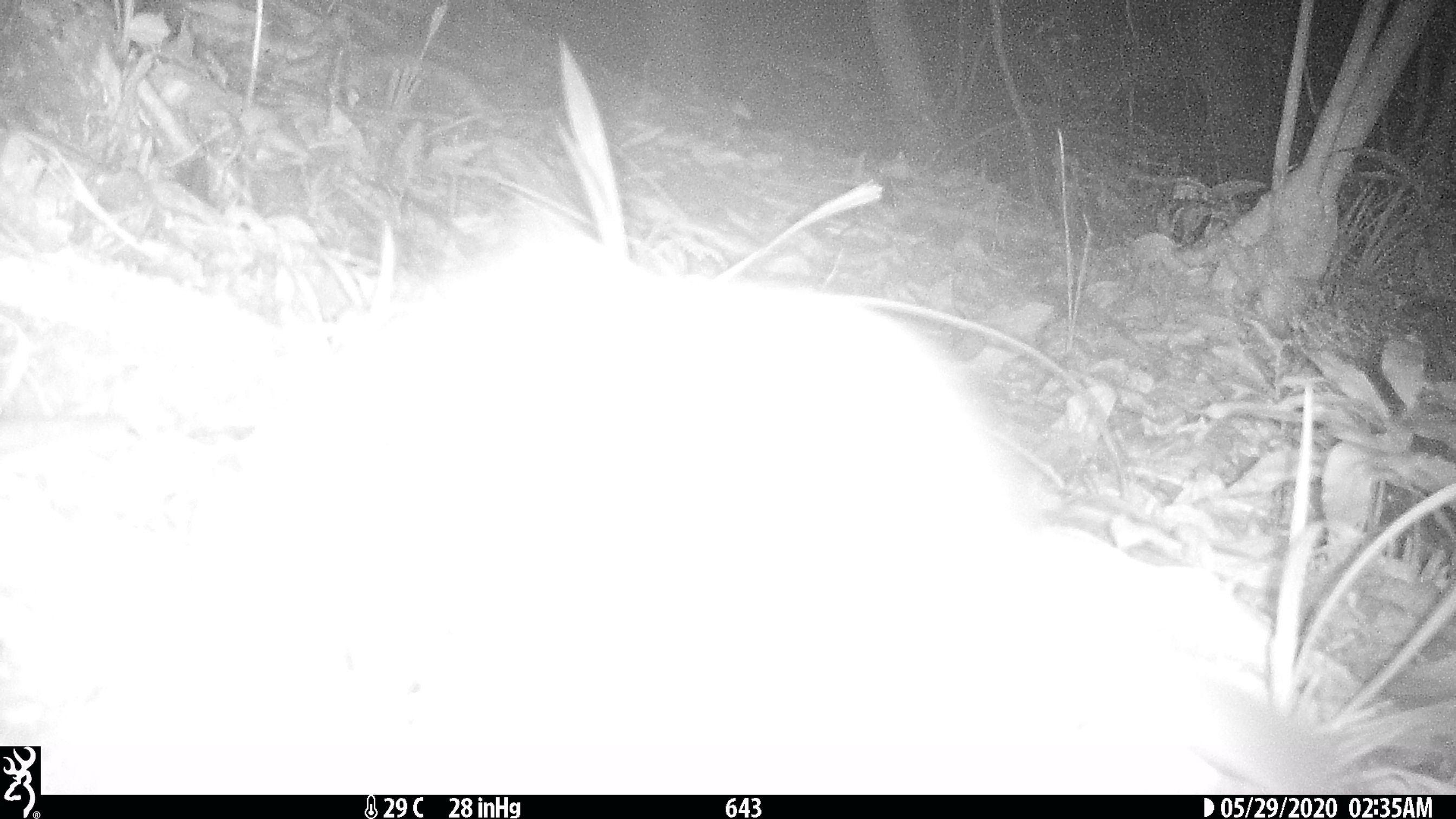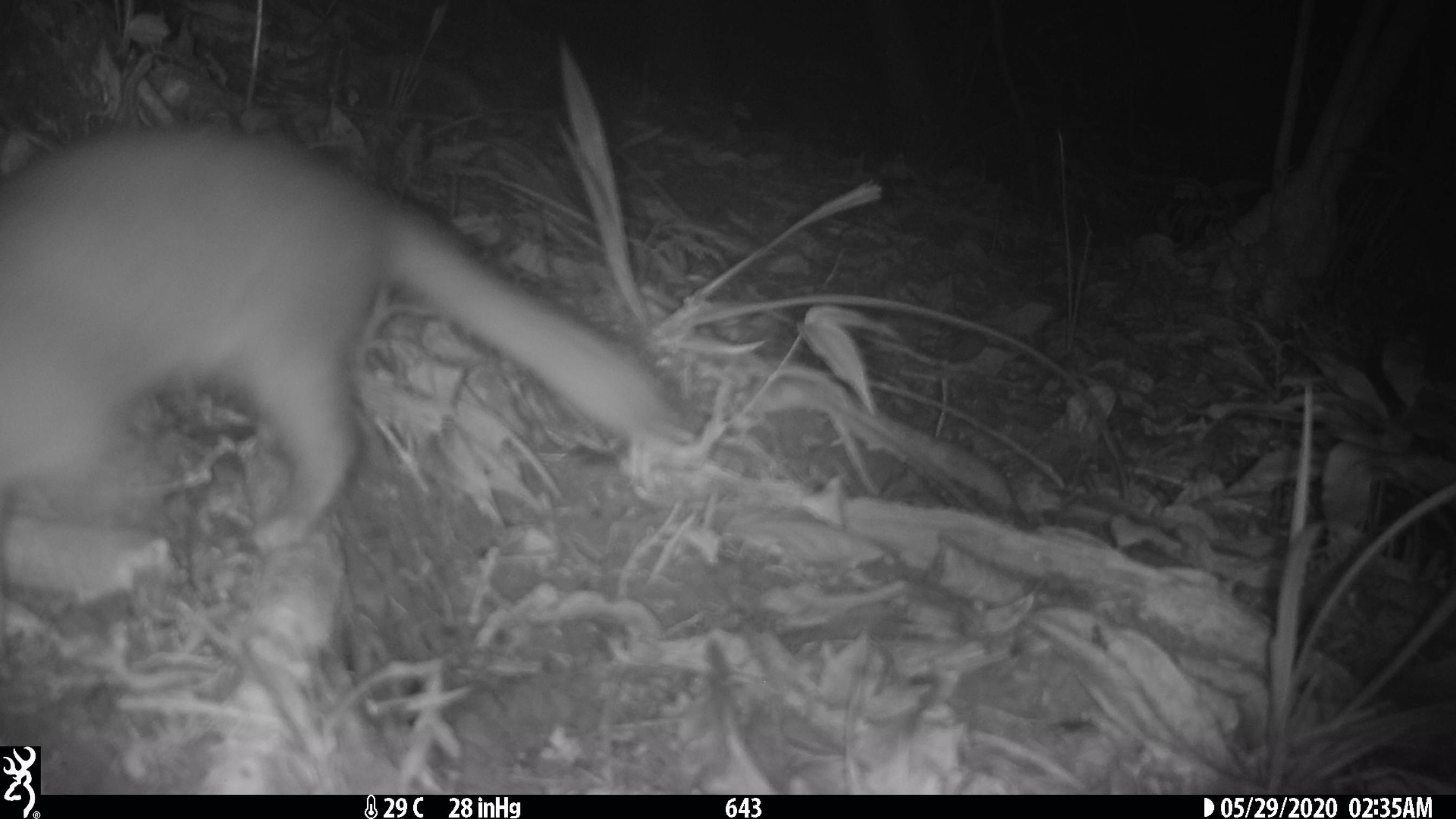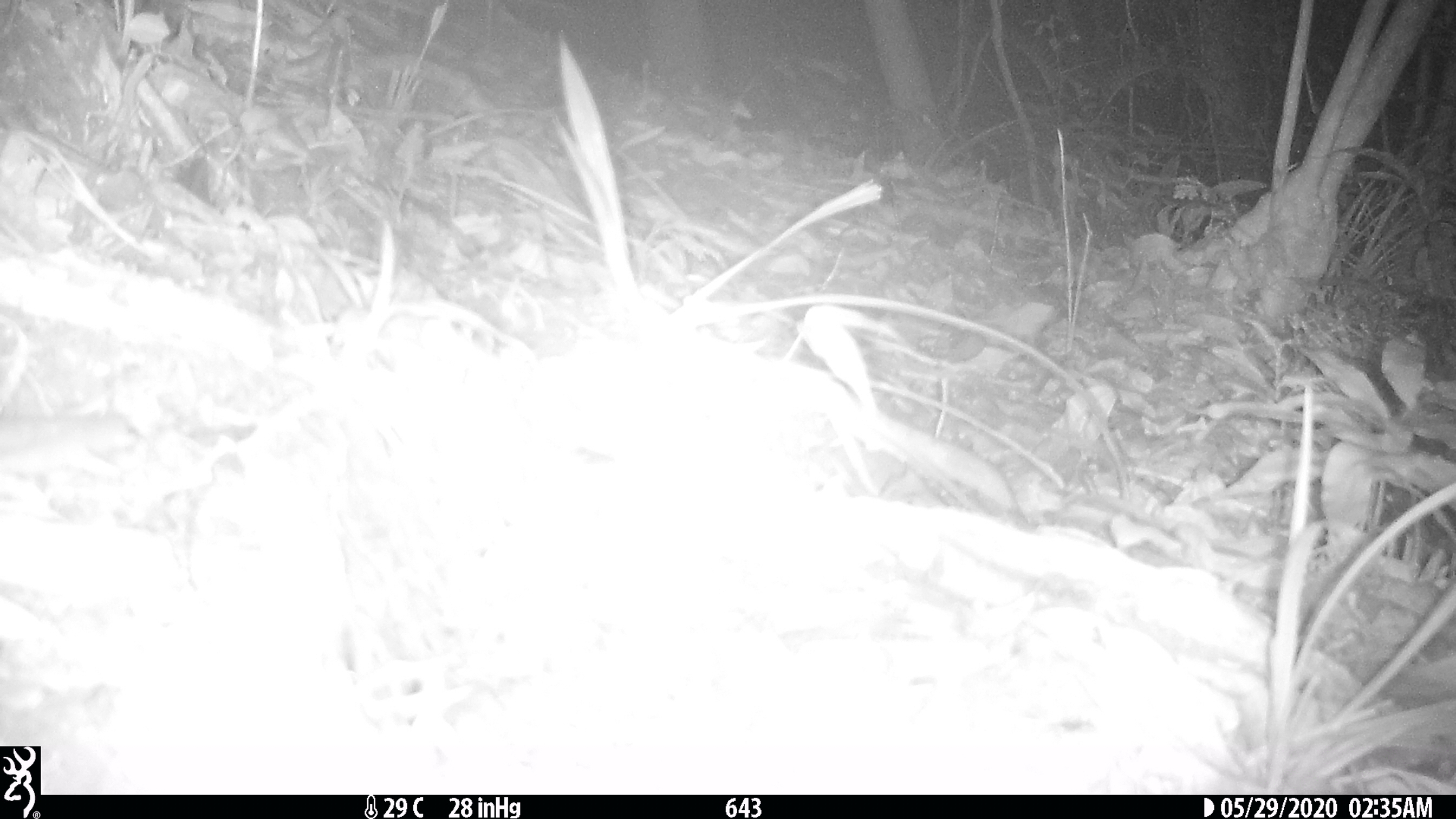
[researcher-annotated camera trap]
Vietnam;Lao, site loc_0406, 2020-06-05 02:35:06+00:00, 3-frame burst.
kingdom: Animalia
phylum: Chordata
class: Mammalia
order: Carnivora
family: Mustelidae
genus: Melogale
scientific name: Melogale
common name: ferret badger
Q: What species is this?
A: Ferret badger (Melogale).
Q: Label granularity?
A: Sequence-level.